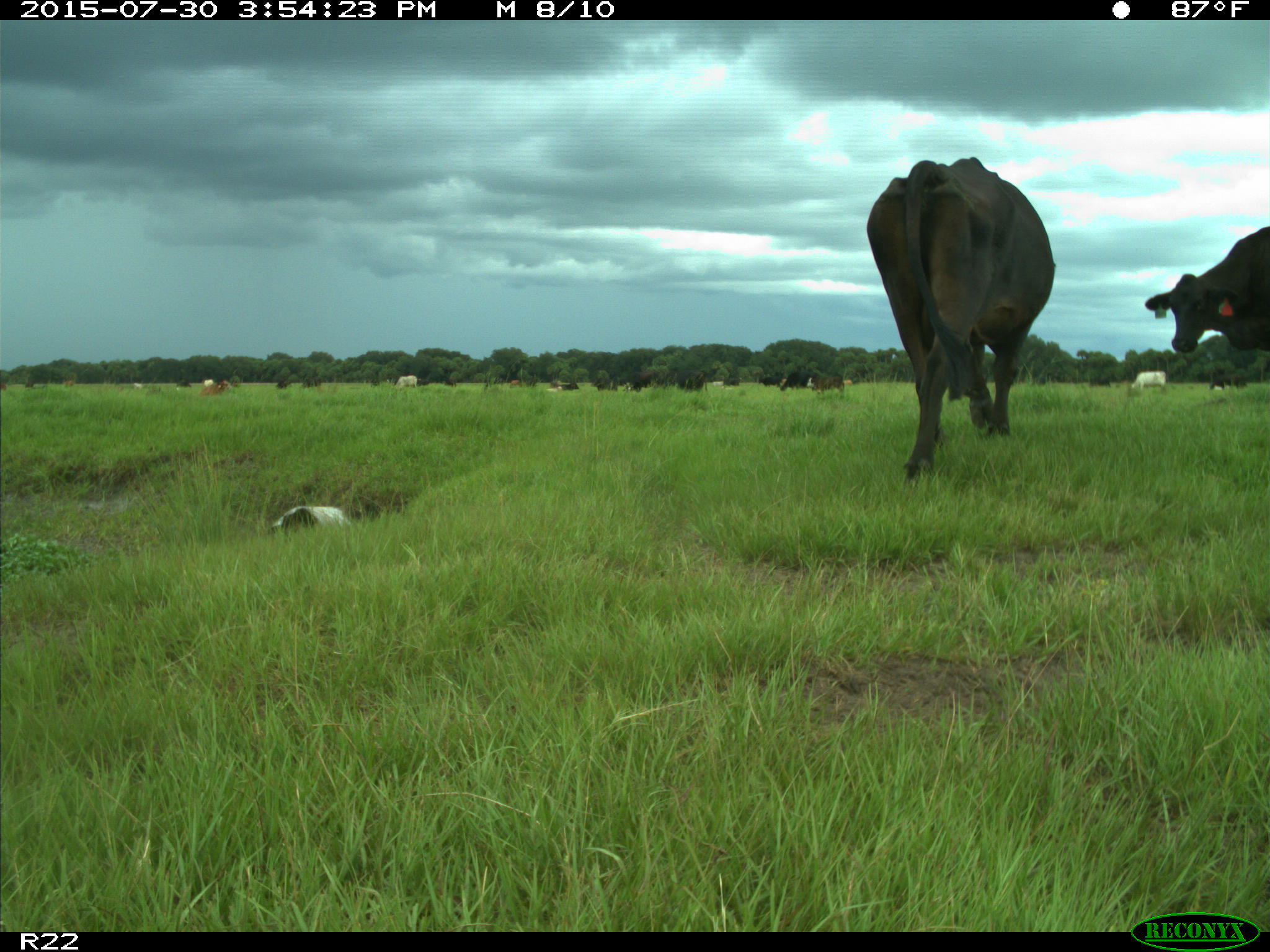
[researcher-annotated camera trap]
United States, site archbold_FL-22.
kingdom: Animalia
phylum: Chordata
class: Mammalia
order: Artiodactyla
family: Bovidae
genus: Bos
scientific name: Bos taurus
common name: domestic cow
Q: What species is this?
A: Bos taurus (domestic cow).